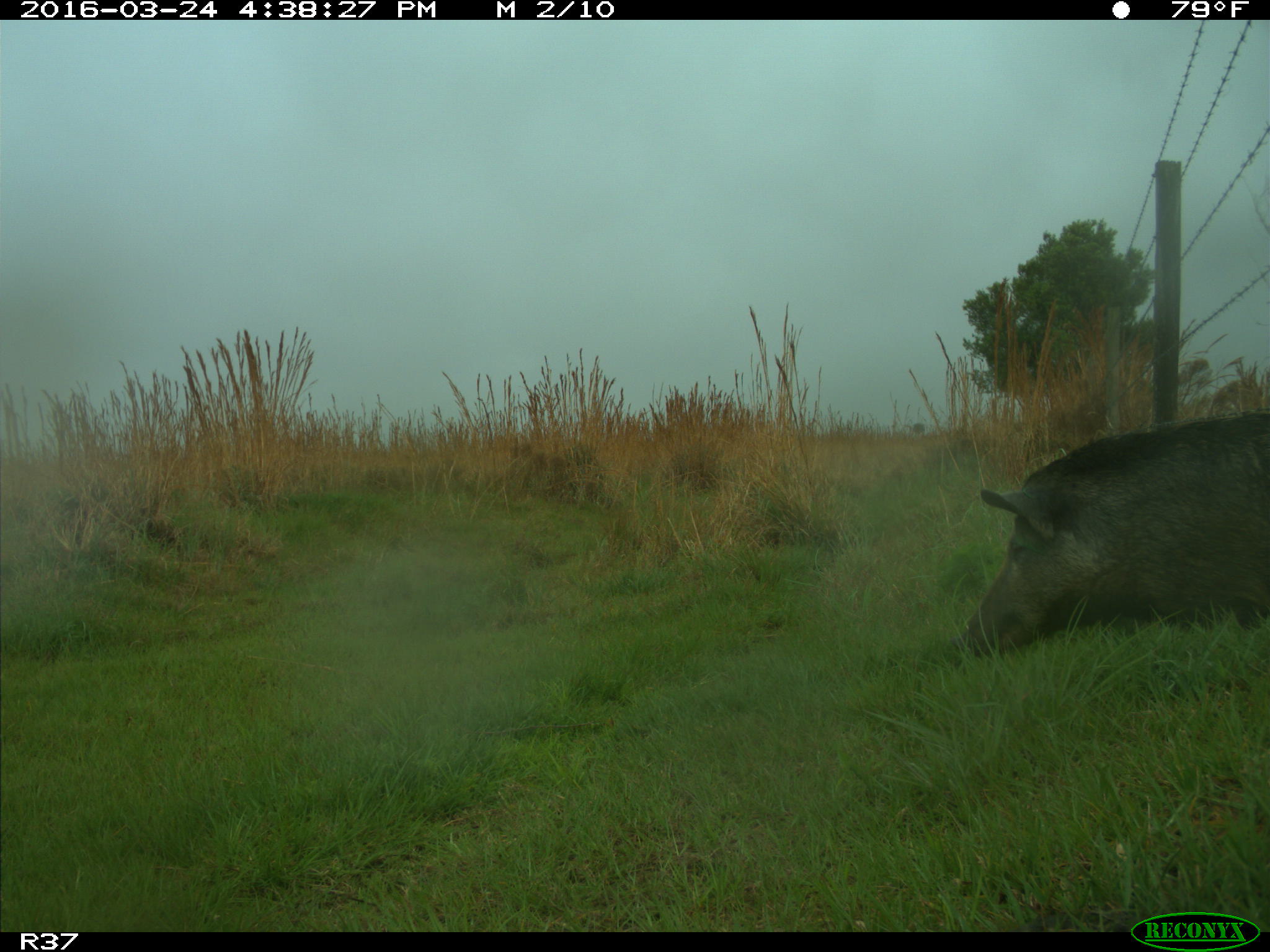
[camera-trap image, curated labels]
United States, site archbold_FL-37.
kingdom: Animalia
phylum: Chordata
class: Mammalia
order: Artiodactyla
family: Suidae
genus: Sus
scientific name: Sus scrofa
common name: wild boar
Sus scrofa (wild boar).